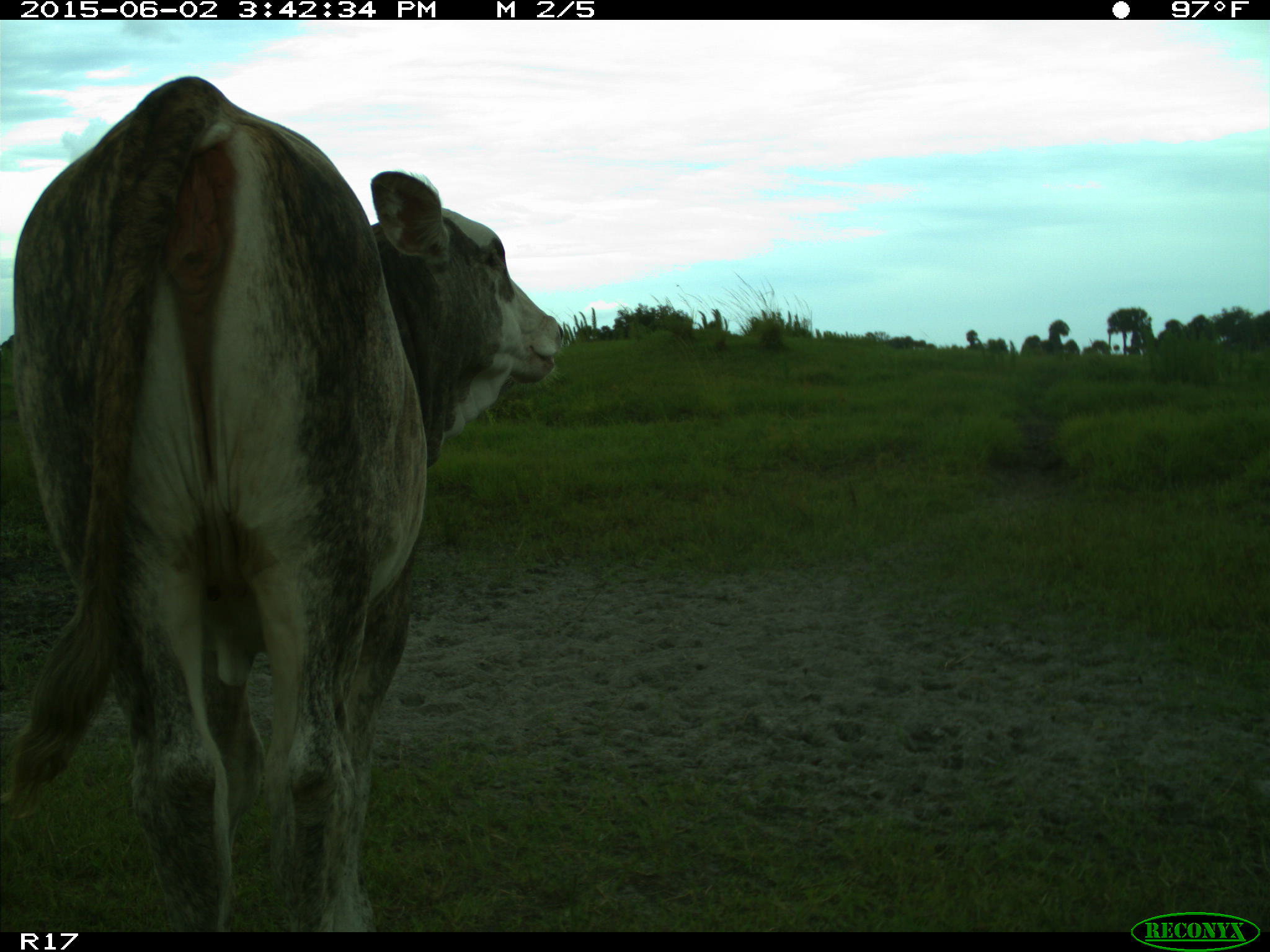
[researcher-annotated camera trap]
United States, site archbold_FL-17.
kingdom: Animalia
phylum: Chordata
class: Mammalia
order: Artiodactyla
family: Bovidae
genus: Bos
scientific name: Bos taurus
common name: domestic cow